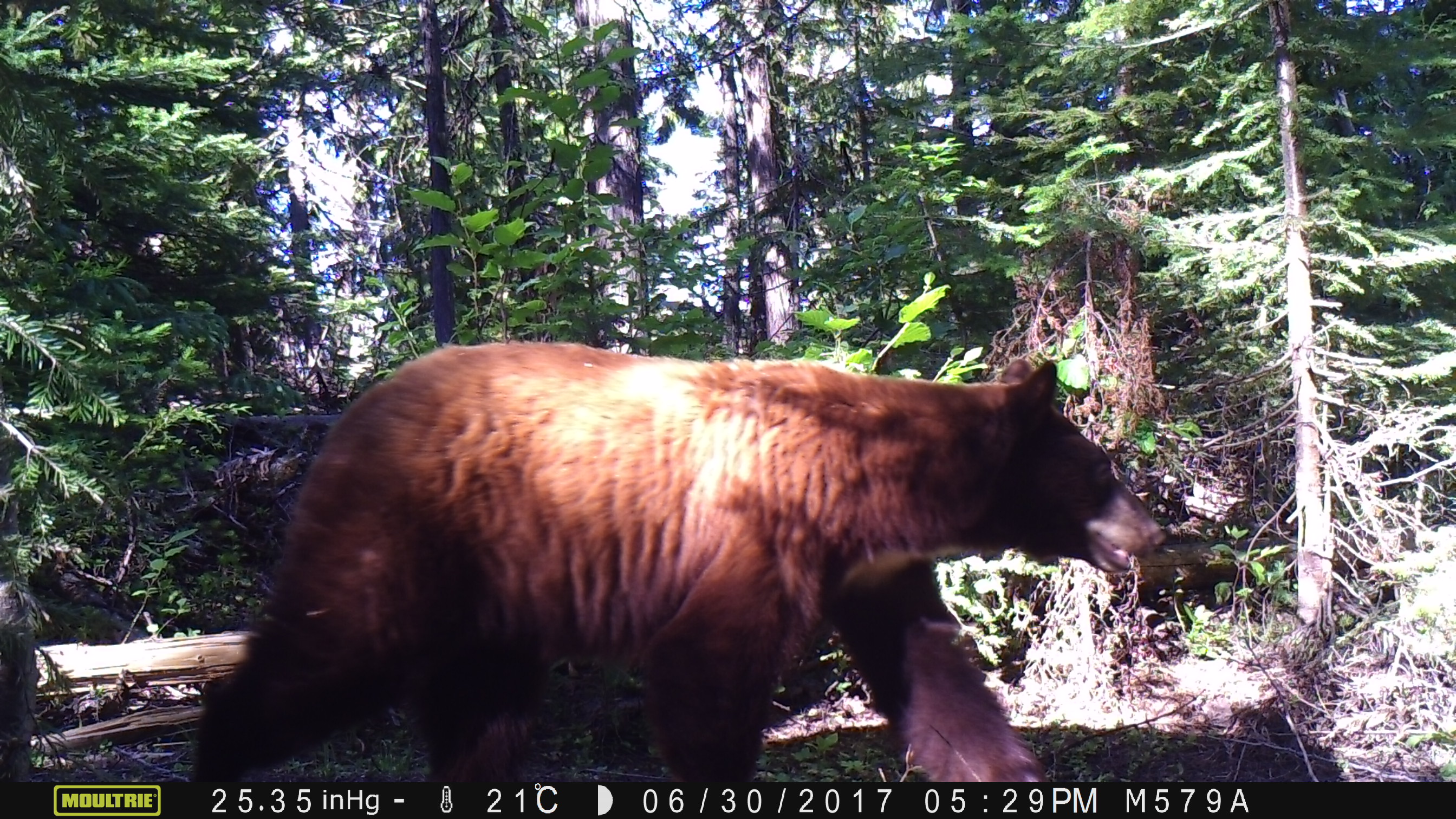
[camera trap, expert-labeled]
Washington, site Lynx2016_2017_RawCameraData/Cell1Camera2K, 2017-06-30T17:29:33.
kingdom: Animalia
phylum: Chordata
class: Mammalia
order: Carnivora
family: Ursidae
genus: Ursus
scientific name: Ursus americanus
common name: american black bear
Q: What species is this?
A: Ursus americanus (american black bear).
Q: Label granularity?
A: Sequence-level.